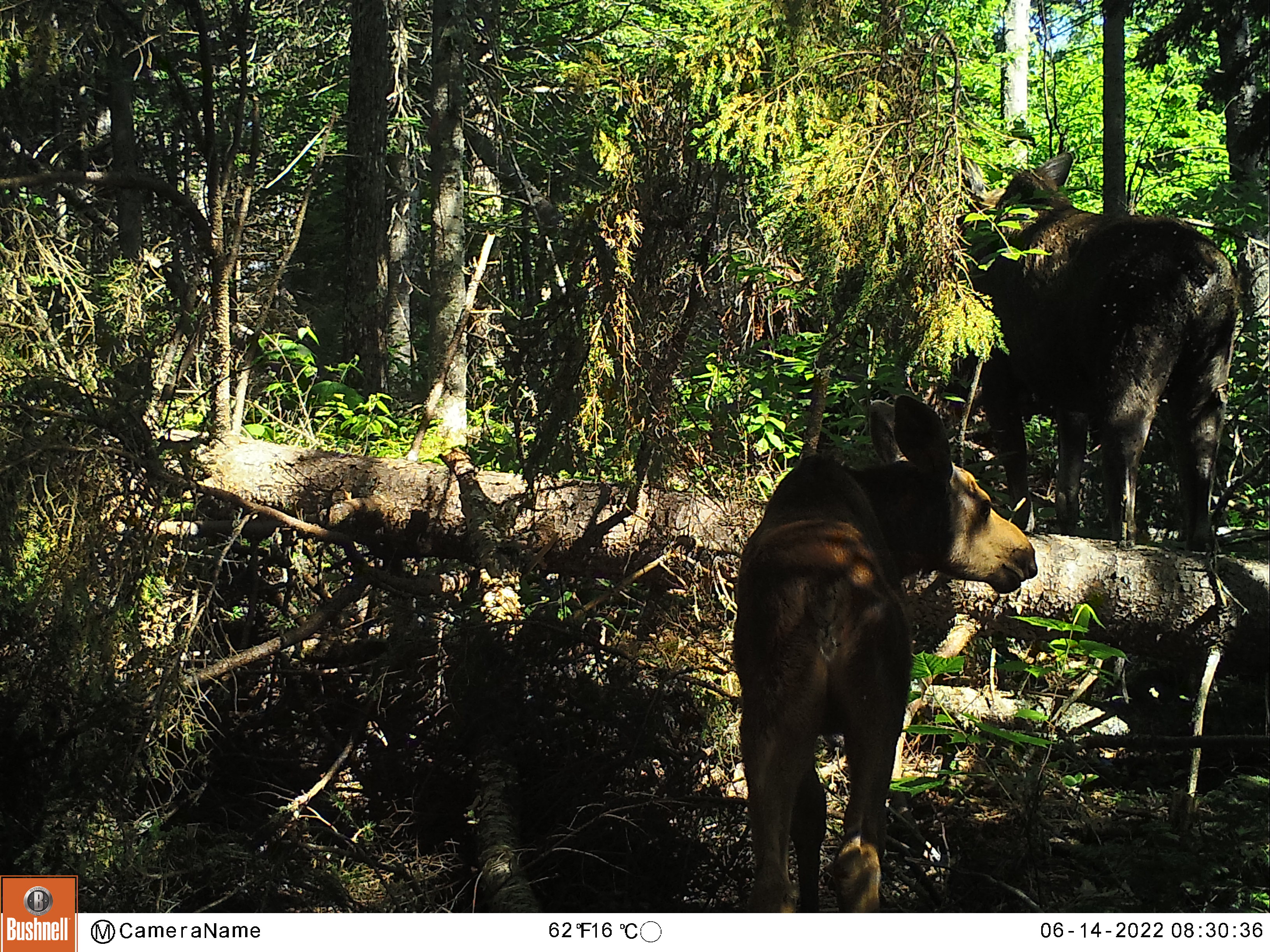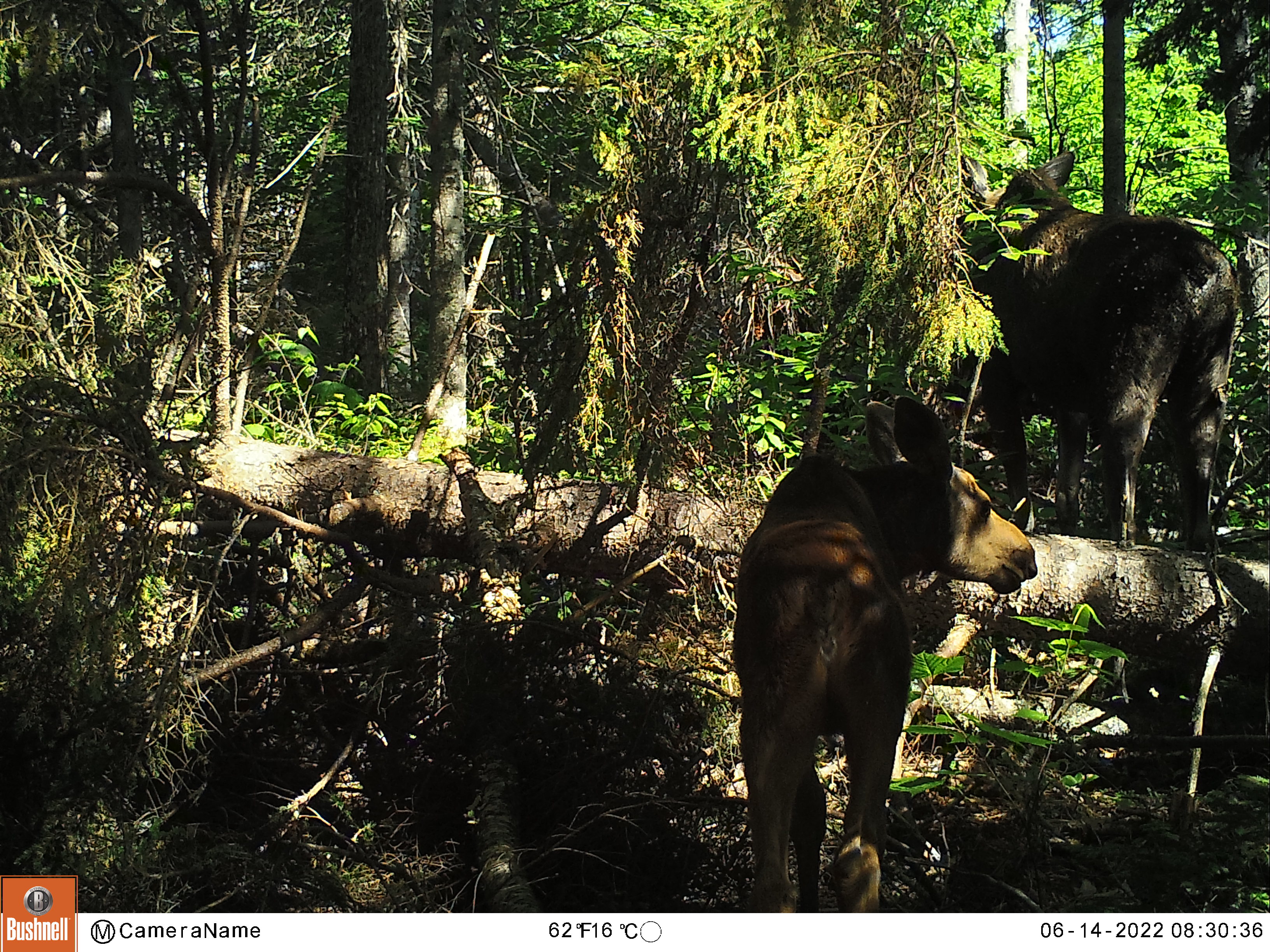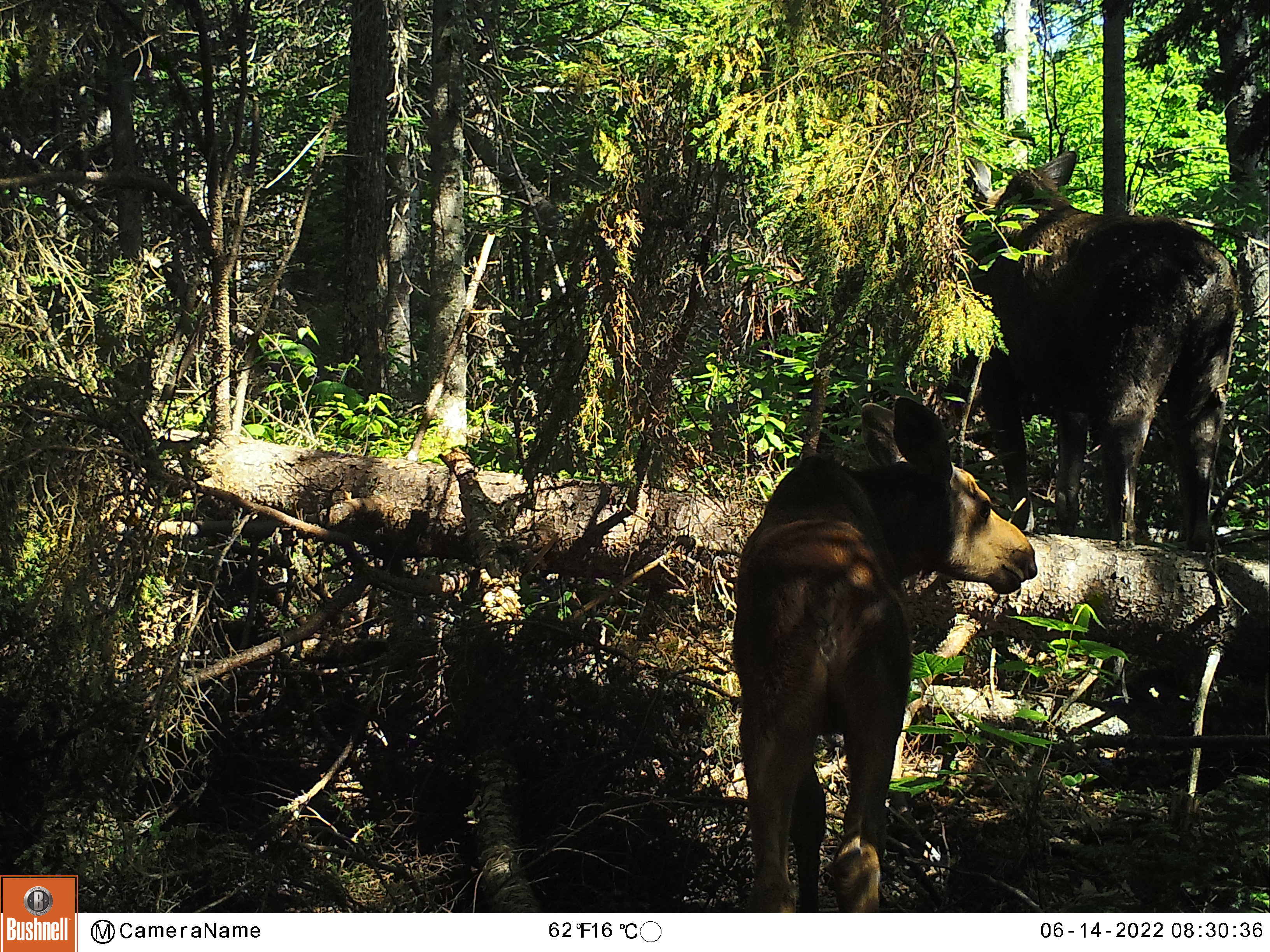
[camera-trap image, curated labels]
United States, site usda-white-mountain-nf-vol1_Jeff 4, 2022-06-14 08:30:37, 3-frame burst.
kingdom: Animalia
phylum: Chordata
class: Mammalia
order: Artiodactyla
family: Cervidae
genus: Alces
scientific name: Alces alces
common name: moose